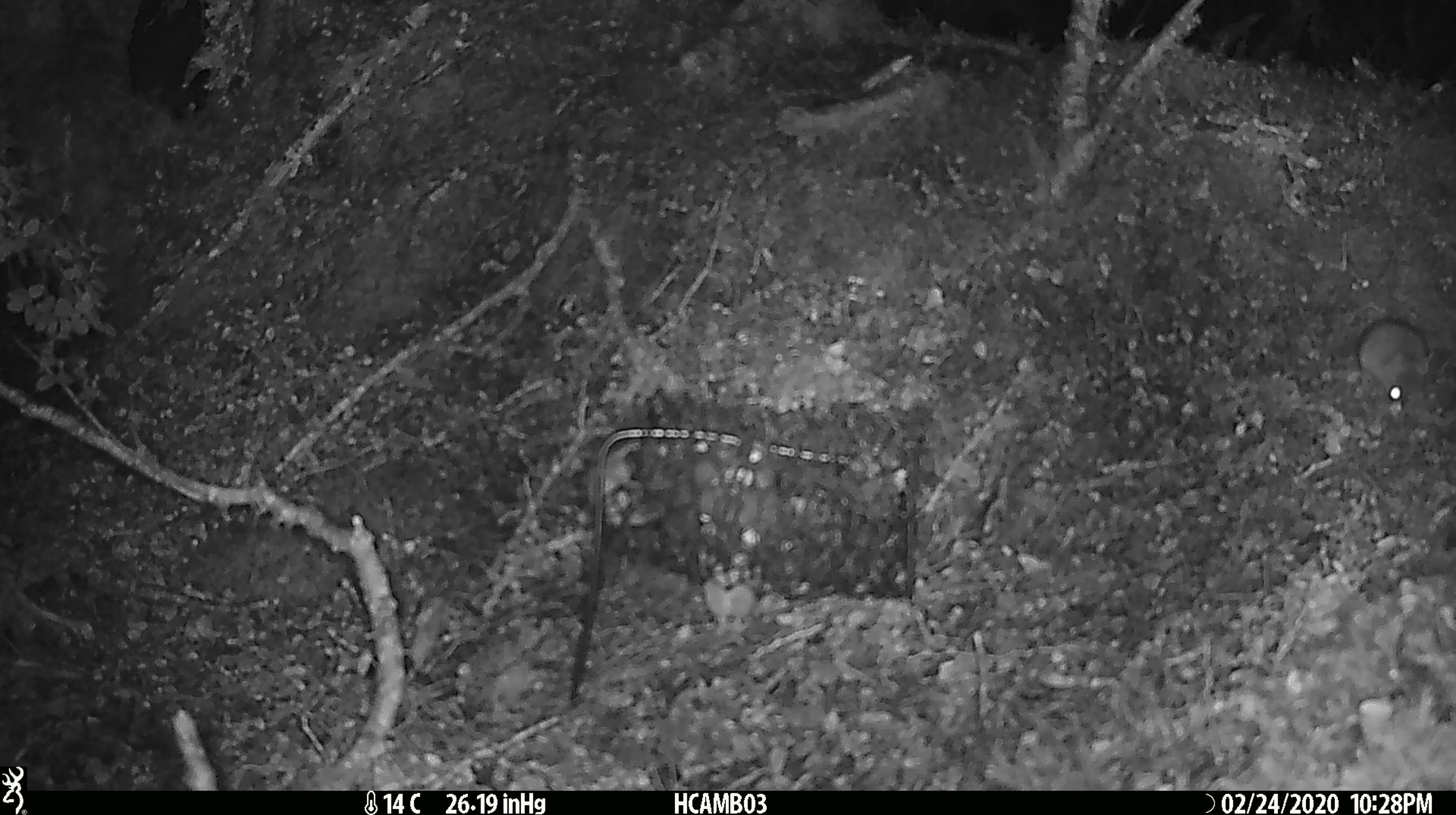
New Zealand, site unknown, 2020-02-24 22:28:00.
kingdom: Animalia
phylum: Chordata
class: Mammalia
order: Rodentia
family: Muridae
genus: Mus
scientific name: Mus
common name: mouse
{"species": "mouse (Mus)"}